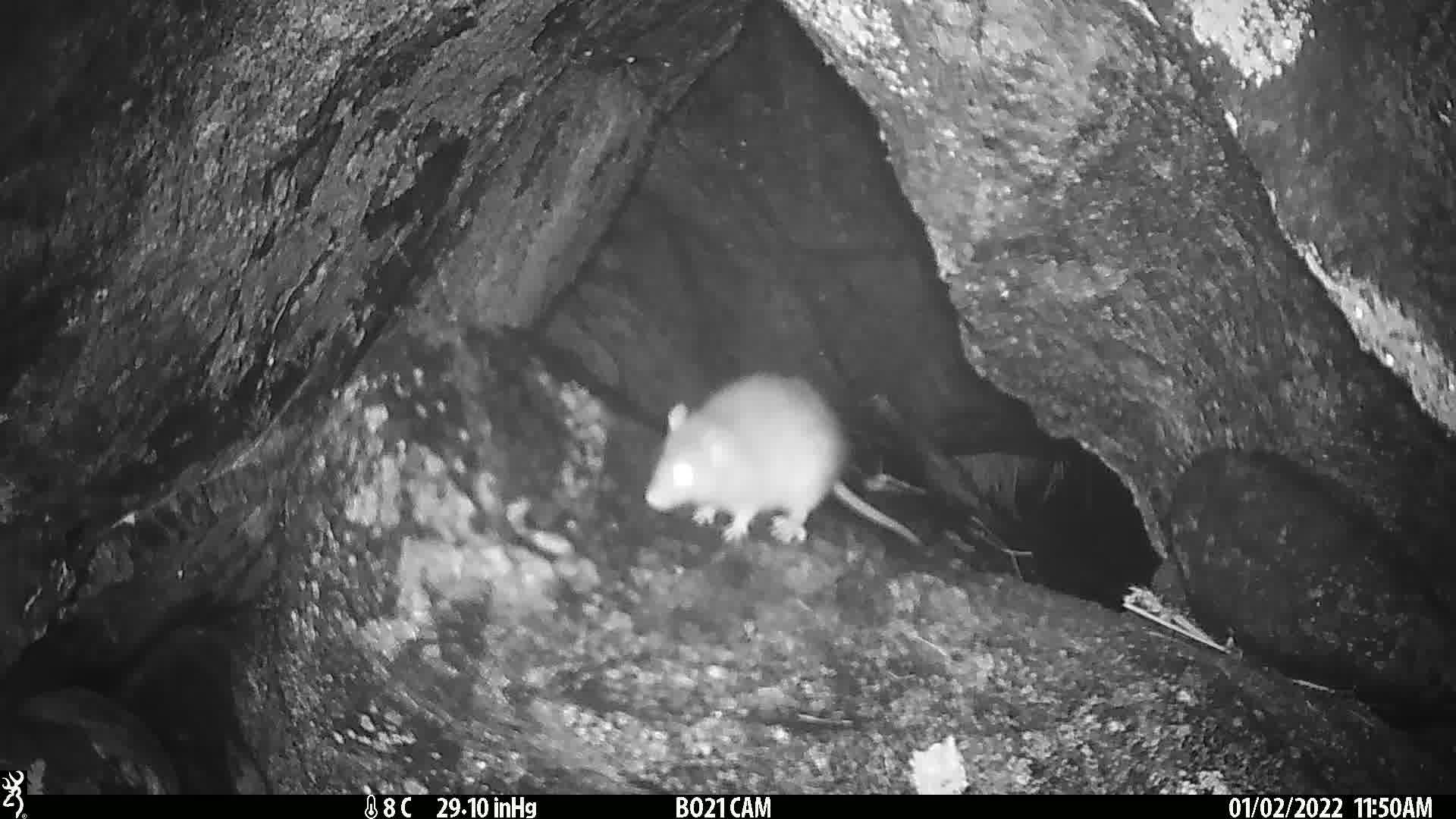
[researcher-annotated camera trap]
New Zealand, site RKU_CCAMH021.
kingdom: Animalia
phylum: Chordata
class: Mammalia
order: Rodentia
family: Muridae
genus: Rattus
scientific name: Rattus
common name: rat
Rat (Rattus).